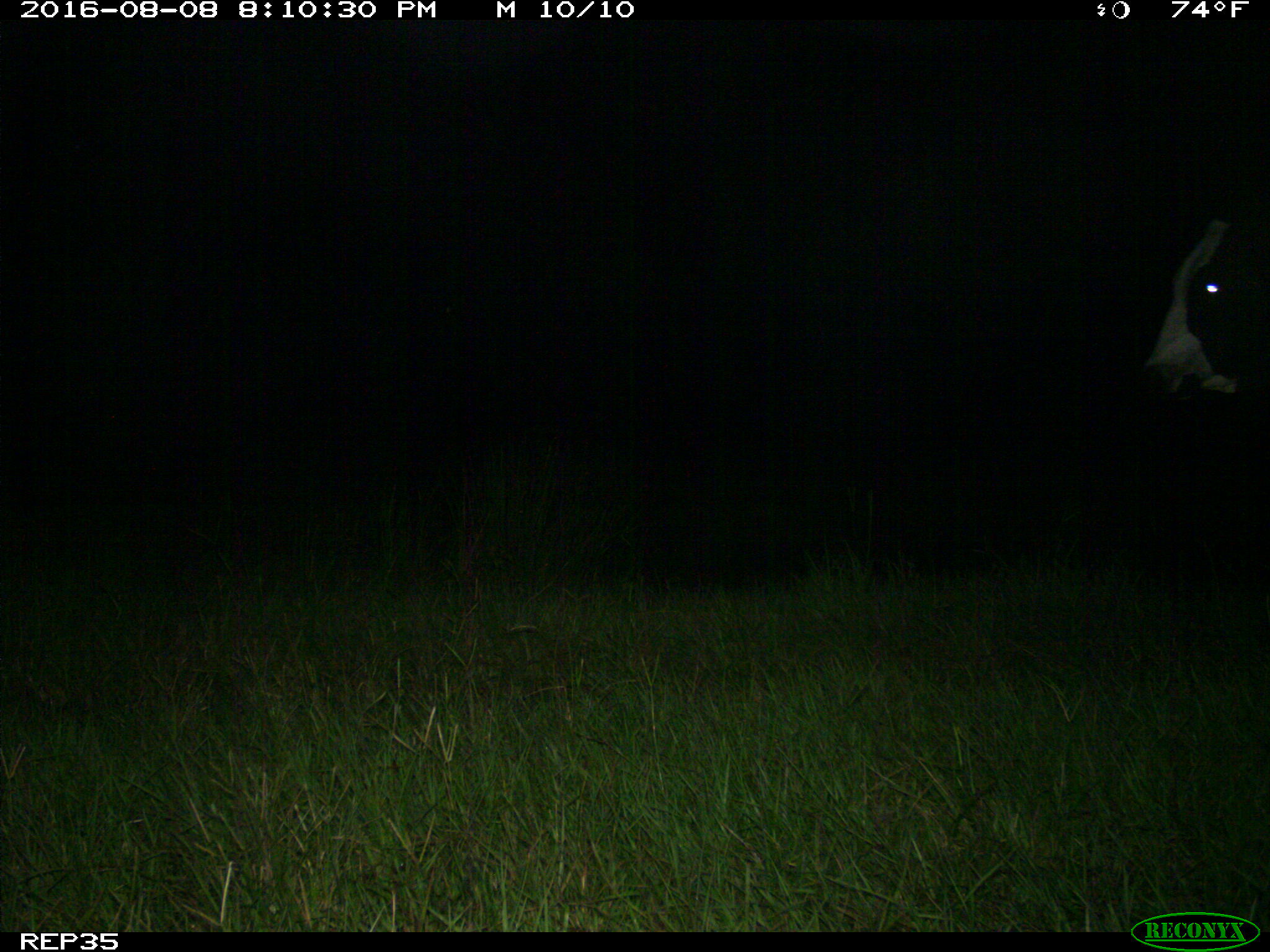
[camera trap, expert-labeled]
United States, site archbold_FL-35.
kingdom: Animalia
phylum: Chordata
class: Mammalia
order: Artiodactyla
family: Bovidae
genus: Bos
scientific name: Bos taurus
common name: domestic cow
Bos taurus (domestic cow).